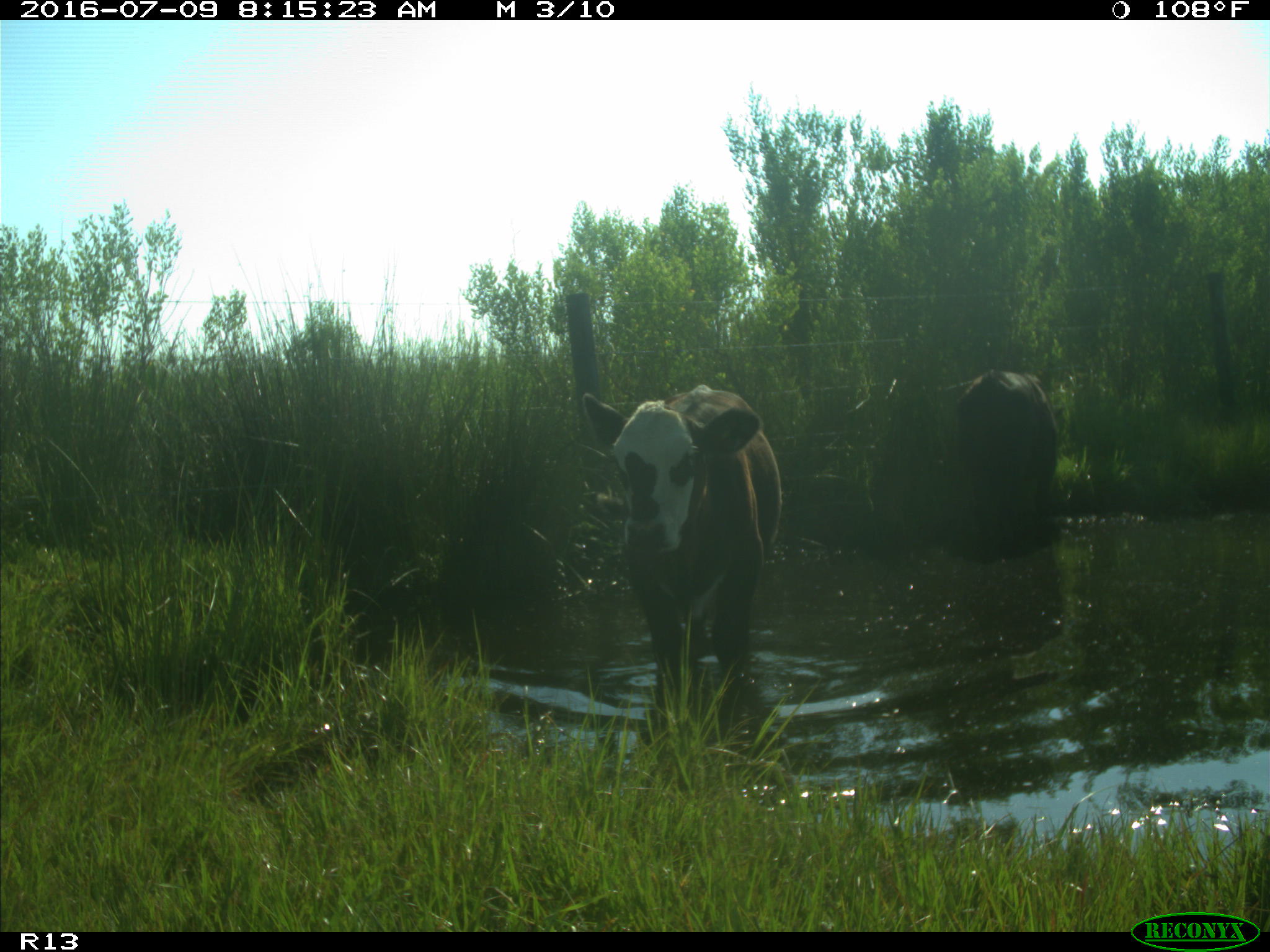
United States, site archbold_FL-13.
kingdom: Animalia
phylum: Chordata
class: Mammalia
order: Artiodactyla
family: Bovidae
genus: Bos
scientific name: Bos taurus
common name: domestic cow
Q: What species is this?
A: Bos taurus (domestic cow).